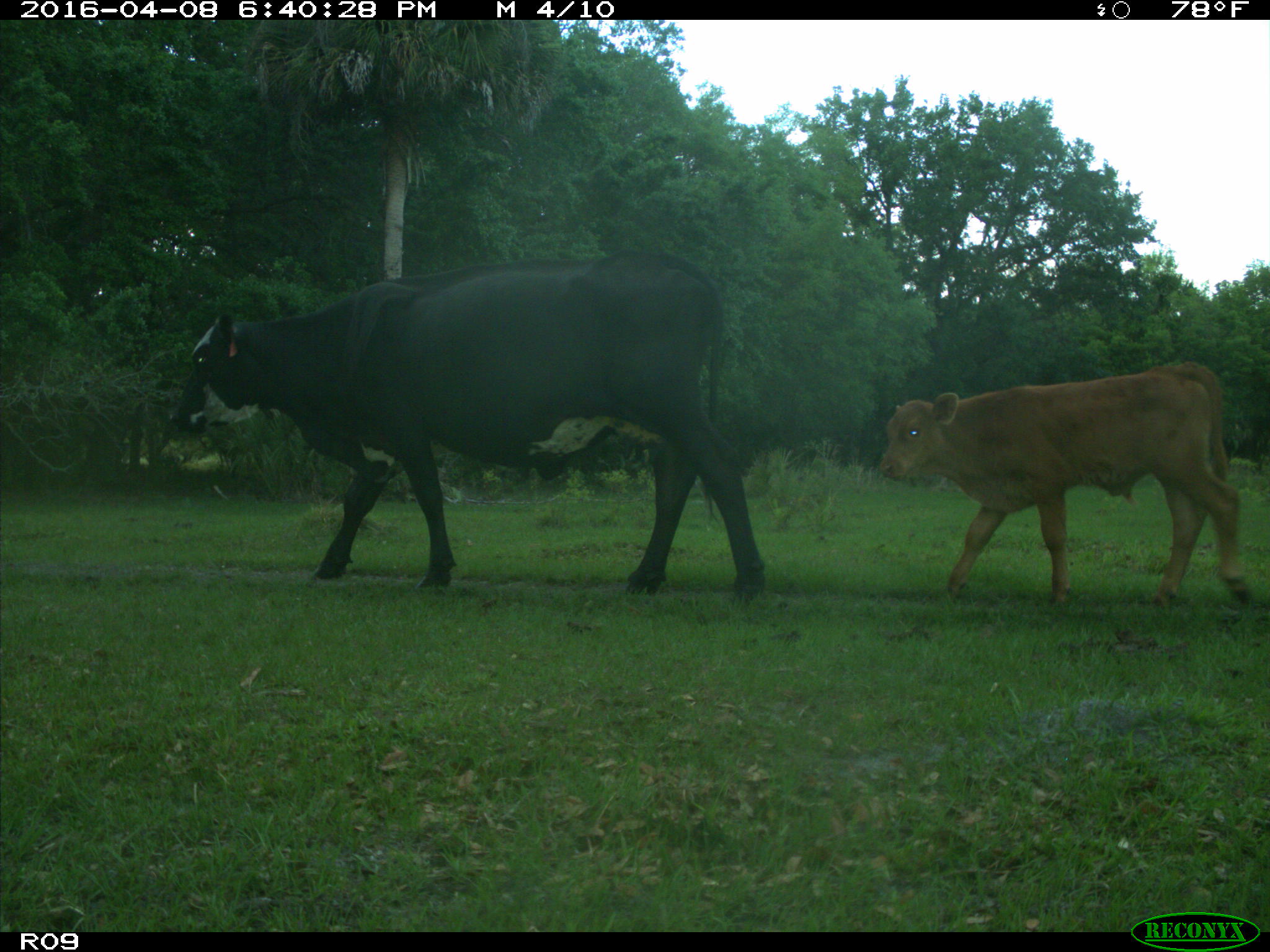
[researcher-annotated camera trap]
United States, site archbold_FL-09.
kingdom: Animalia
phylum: Chordata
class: Mammalia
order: Artiodactyla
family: Bovidae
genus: Bos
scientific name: Bos taurus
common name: domestic cow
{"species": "Bos taurus (domestic cow)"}